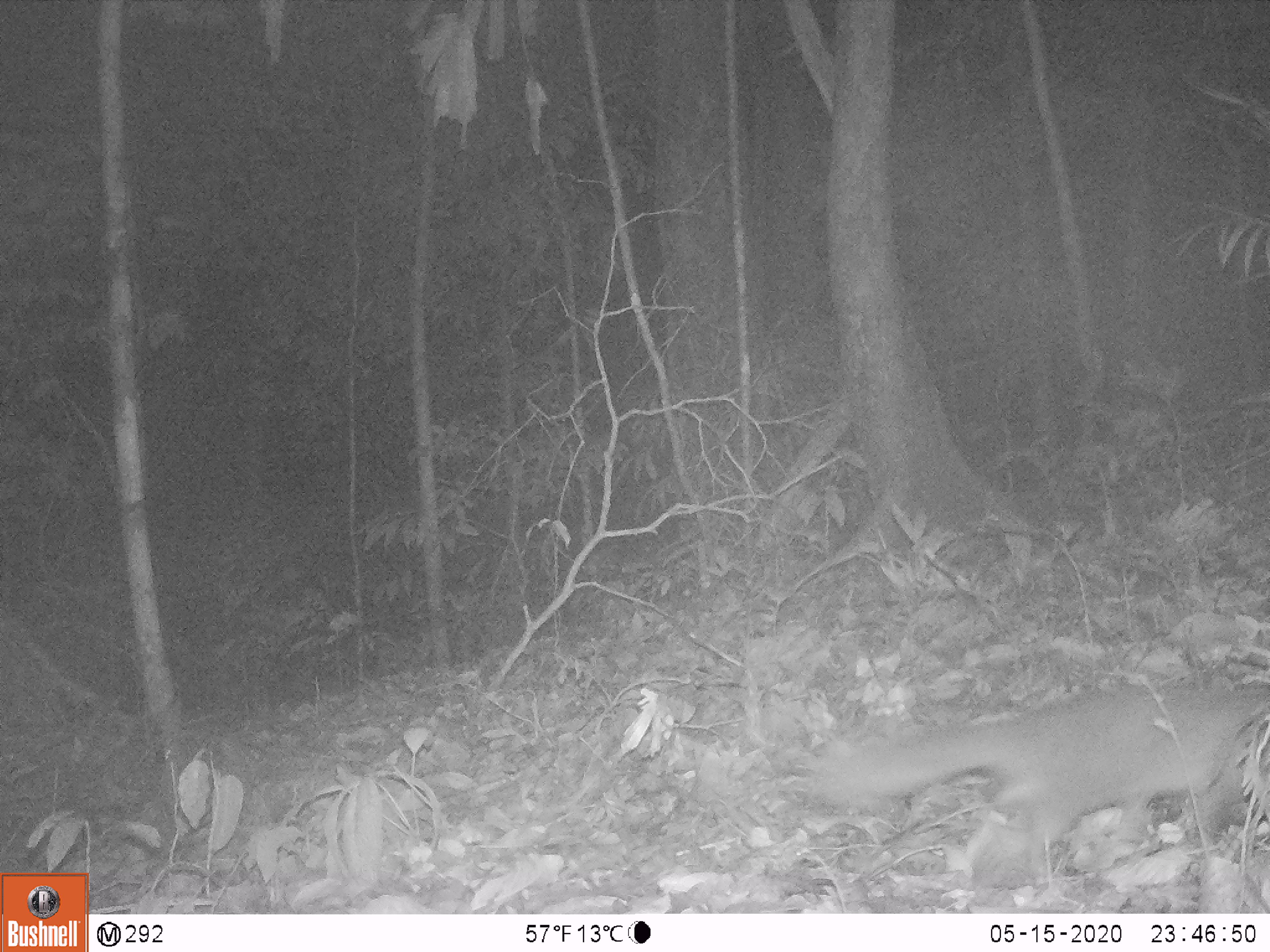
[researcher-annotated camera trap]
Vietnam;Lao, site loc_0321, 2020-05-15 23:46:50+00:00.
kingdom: Animalia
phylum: Chordata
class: Mammalia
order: Carnivora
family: Mustelidae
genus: Melogale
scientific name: Melogale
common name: ferret badger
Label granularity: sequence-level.